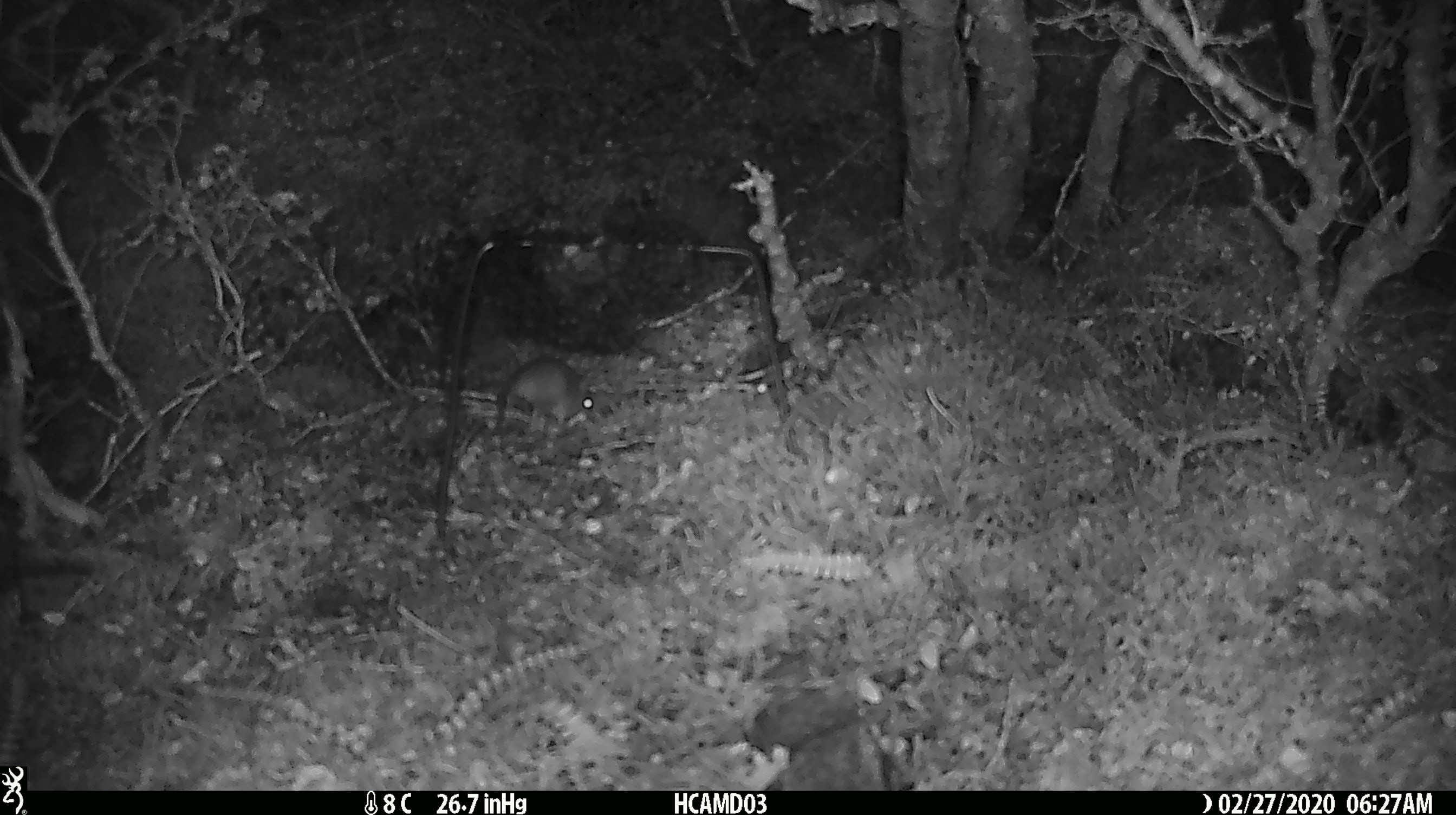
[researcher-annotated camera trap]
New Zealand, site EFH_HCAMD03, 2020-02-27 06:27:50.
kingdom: Animalia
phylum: Chordata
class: Mammalia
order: Rodentia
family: Muridae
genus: Mus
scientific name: Mus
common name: mouse